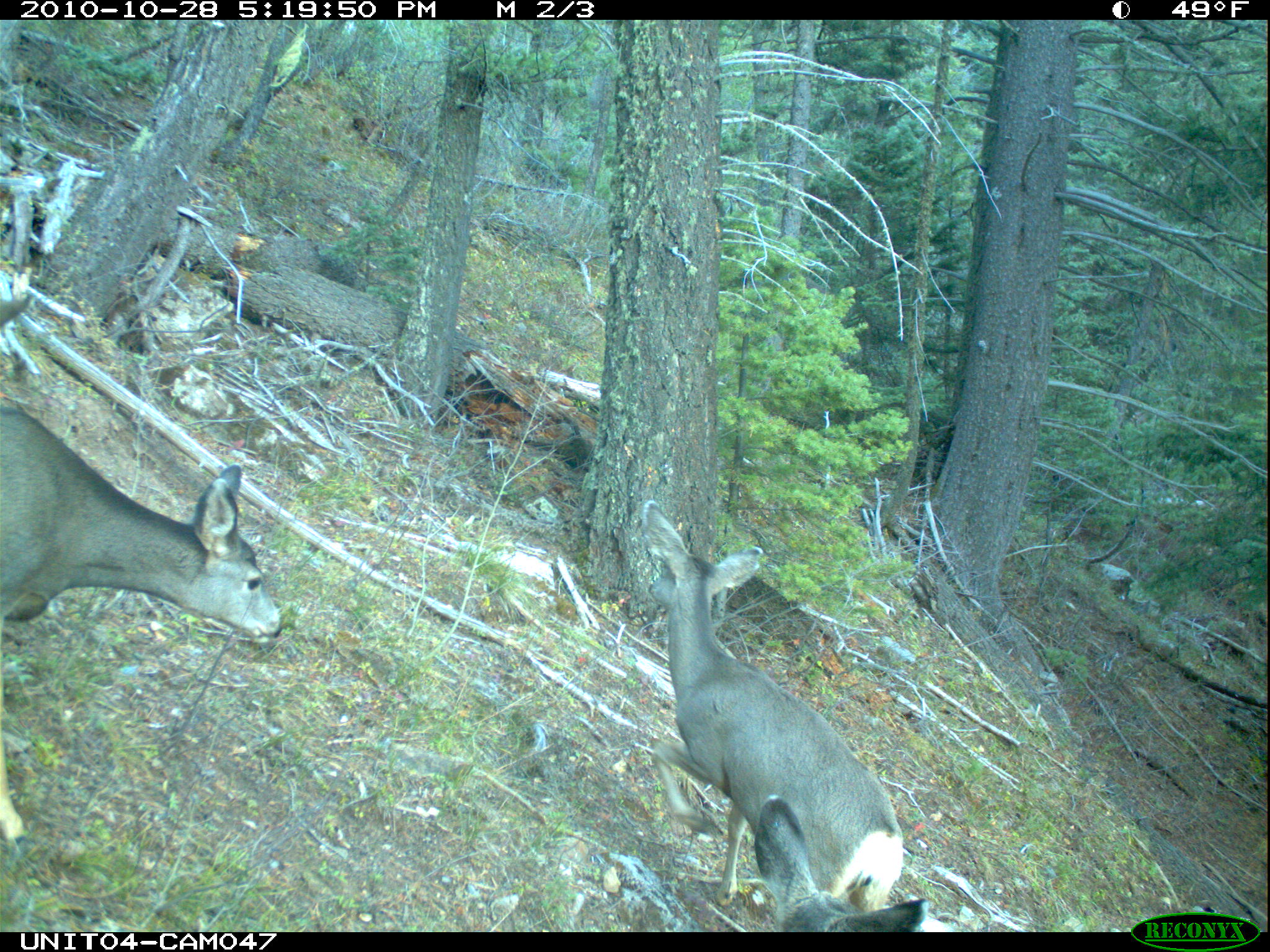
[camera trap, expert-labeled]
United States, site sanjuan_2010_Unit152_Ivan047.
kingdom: Animalia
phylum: Chordata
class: Mammalia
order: Artiodactyla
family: Cervidae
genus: Odocoileus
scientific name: Odocoileus hemionus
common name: mule deer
Odocoileus hemionus (mule deer).